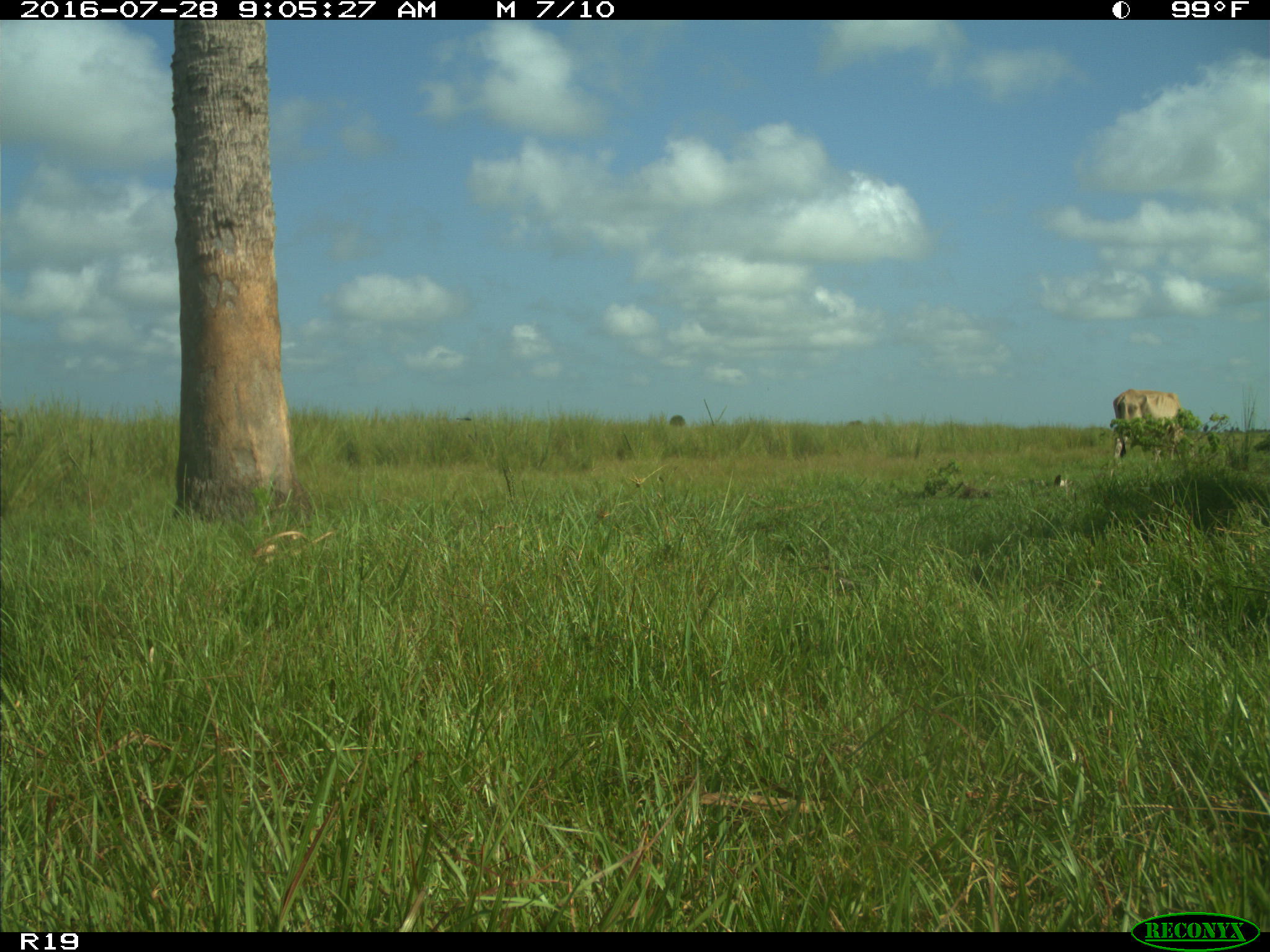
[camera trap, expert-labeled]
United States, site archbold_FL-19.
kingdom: Animalia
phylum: Chordata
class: Mammalia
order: Artiodactyla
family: Bovidae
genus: Bos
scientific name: Bos taurus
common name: domestic cow